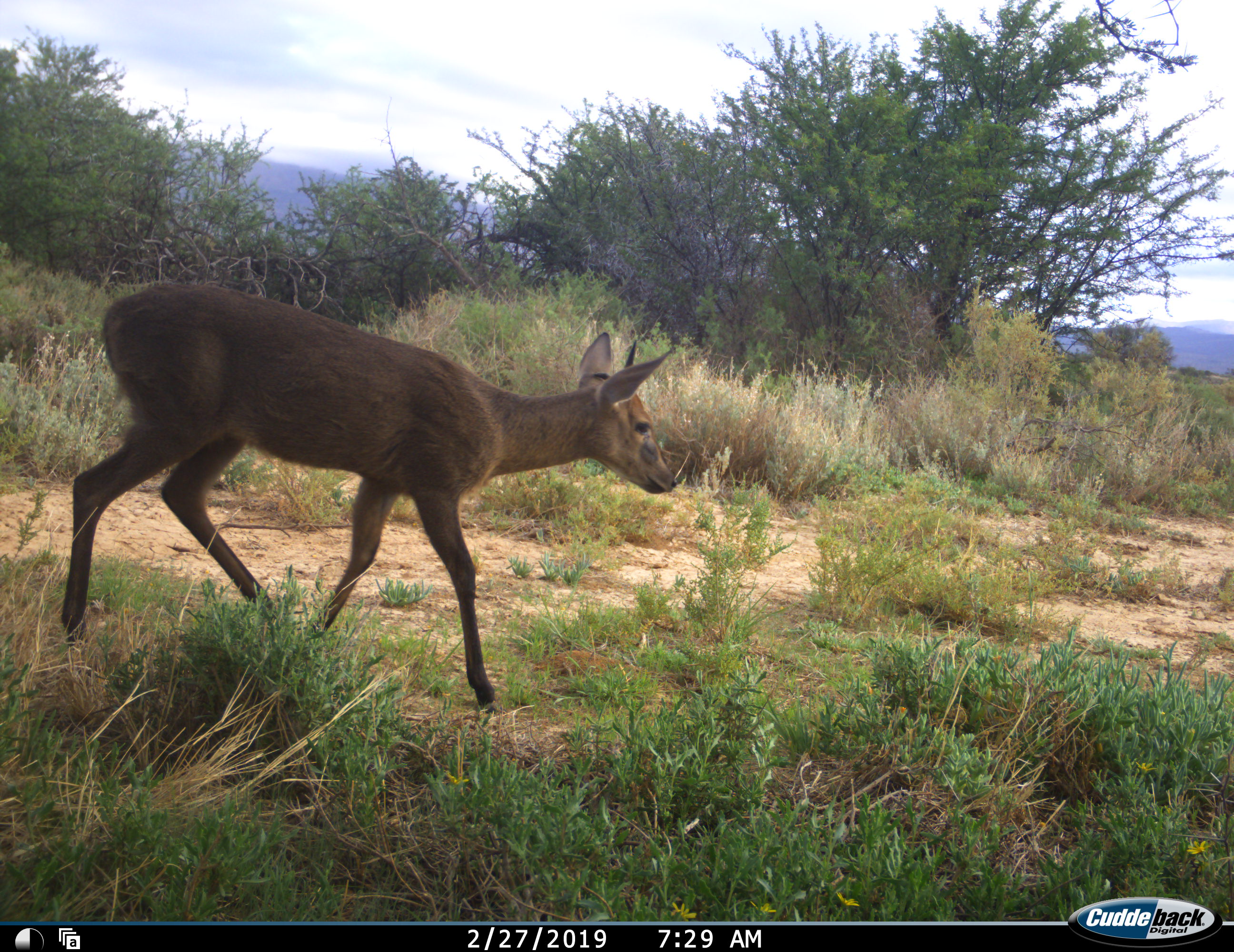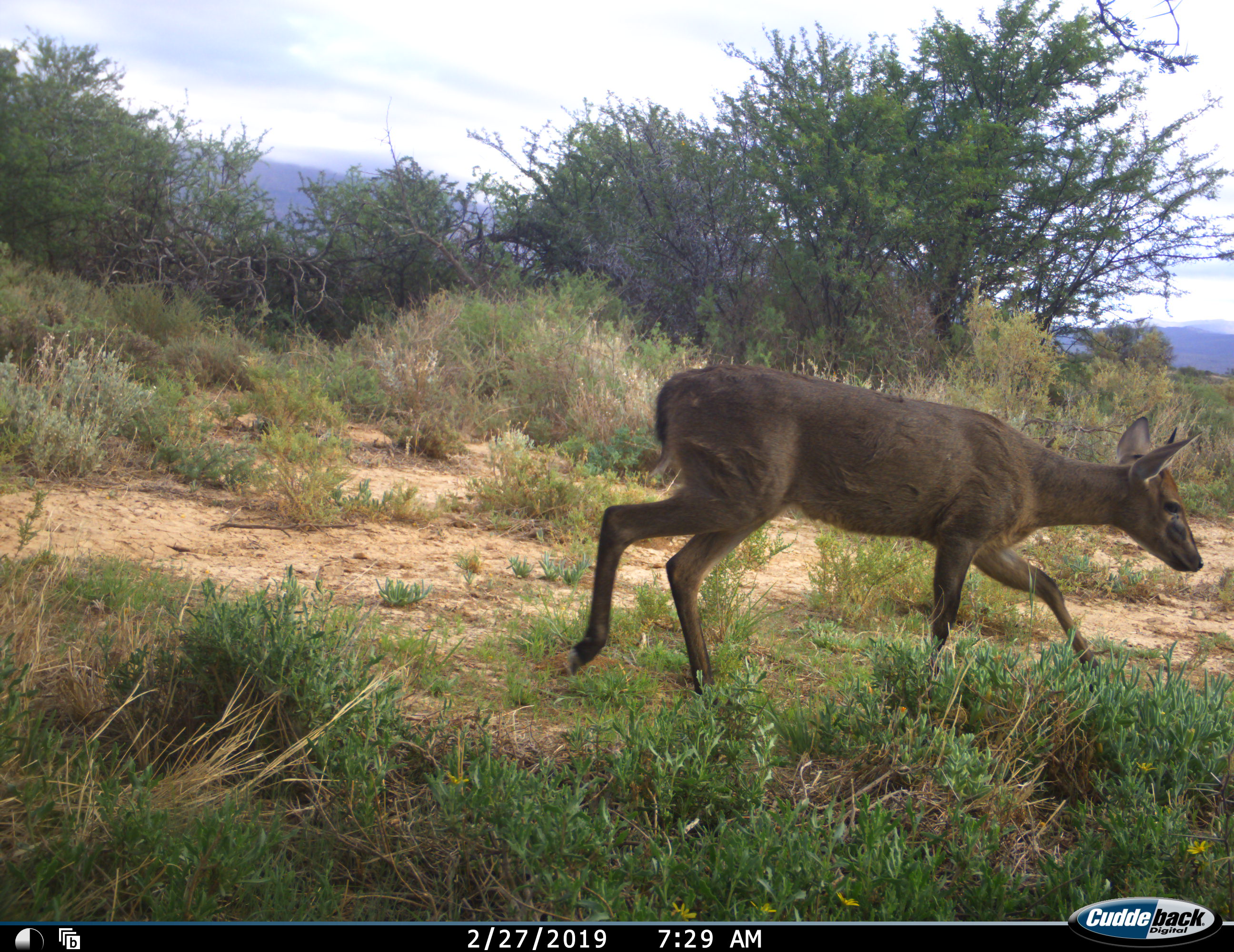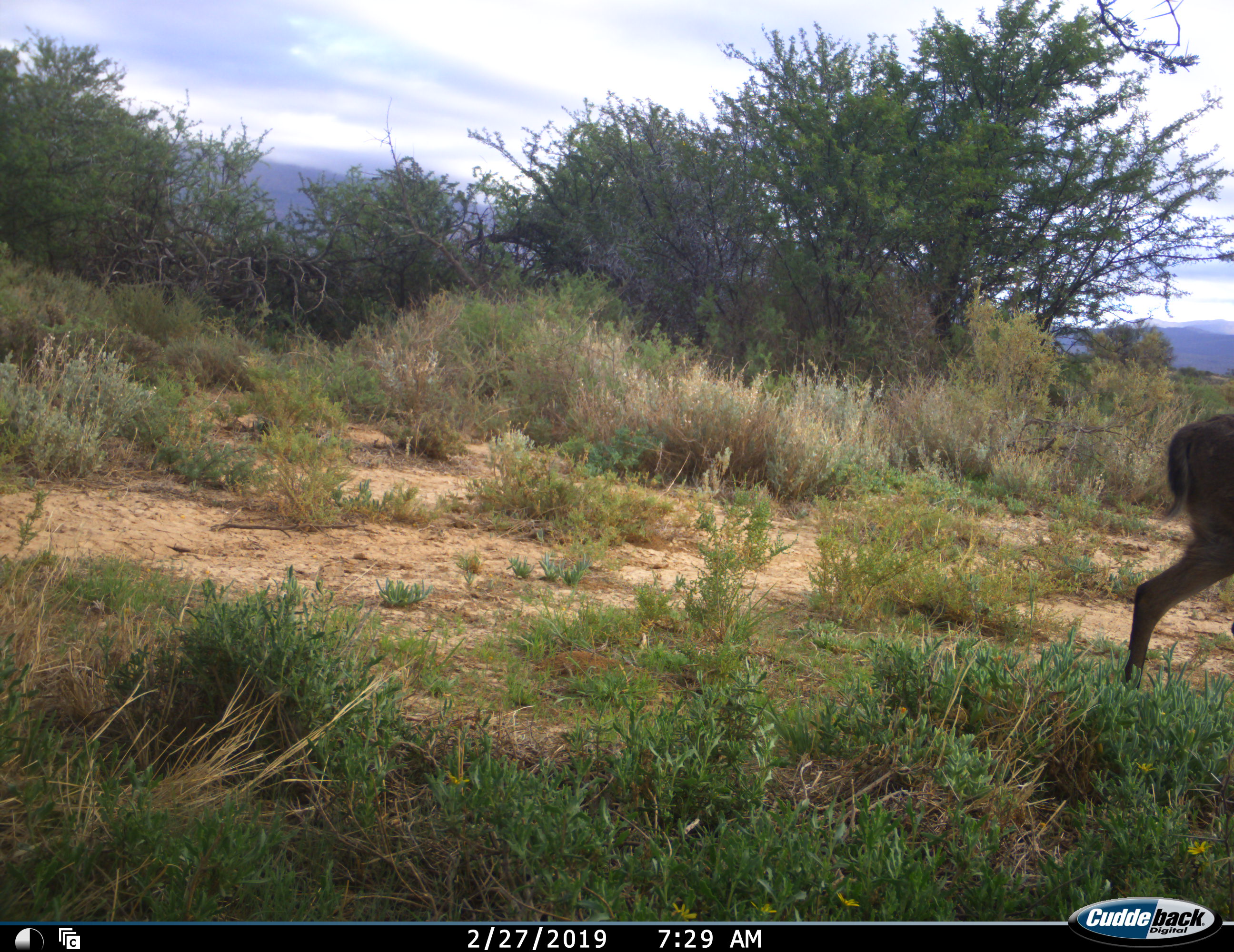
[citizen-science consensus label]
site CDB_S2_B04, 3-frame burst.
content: unidentified animal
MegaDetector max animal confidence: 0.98